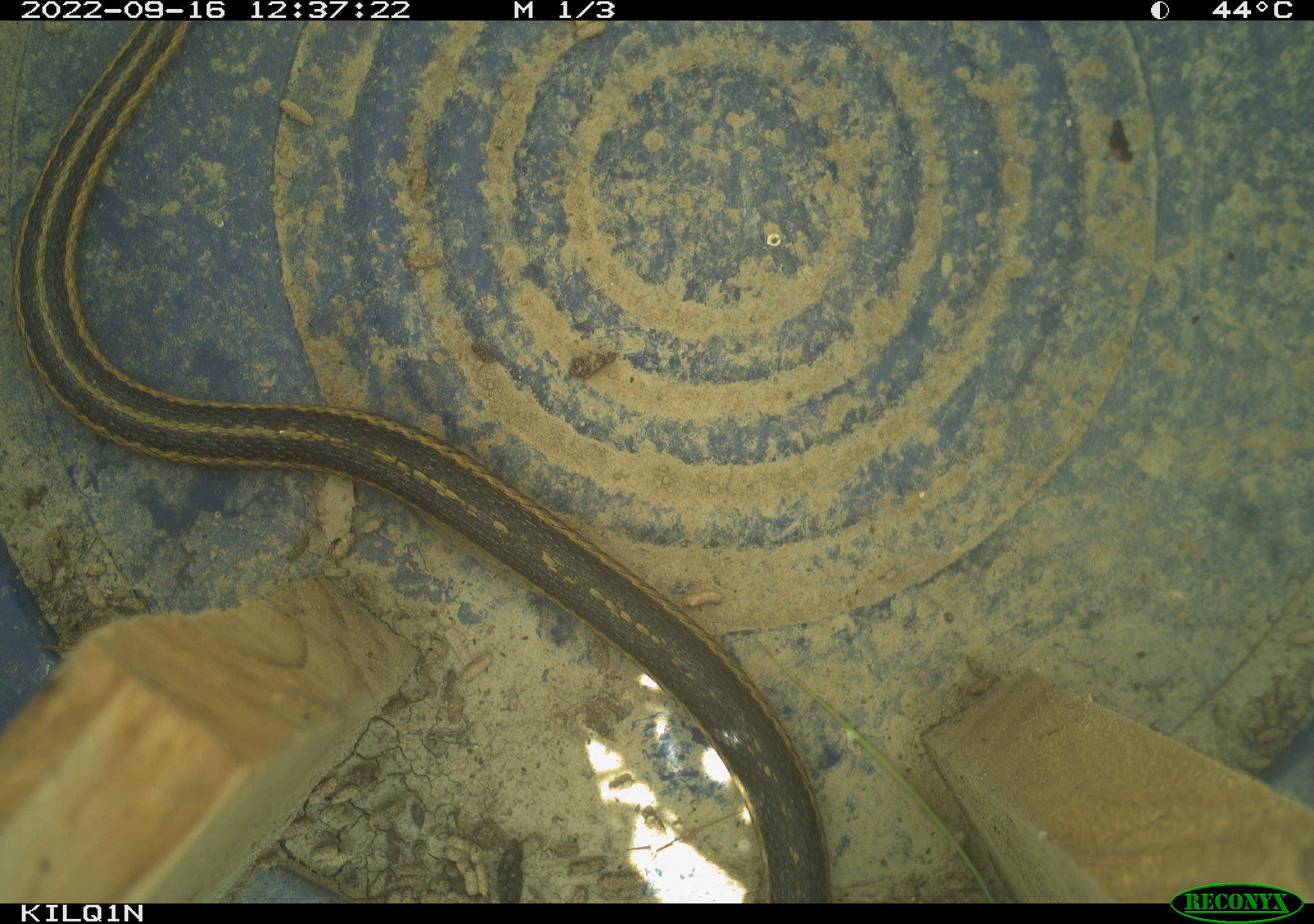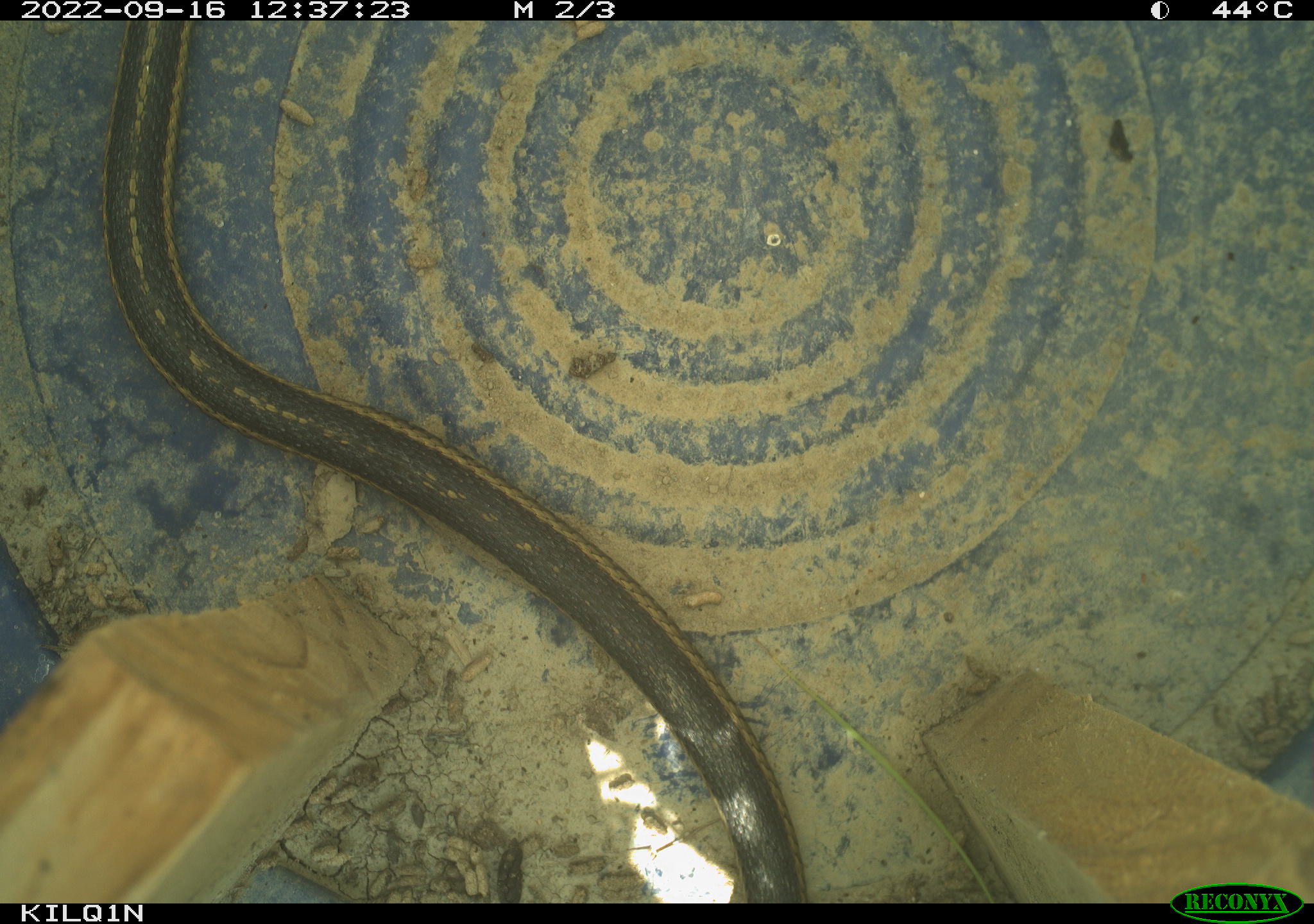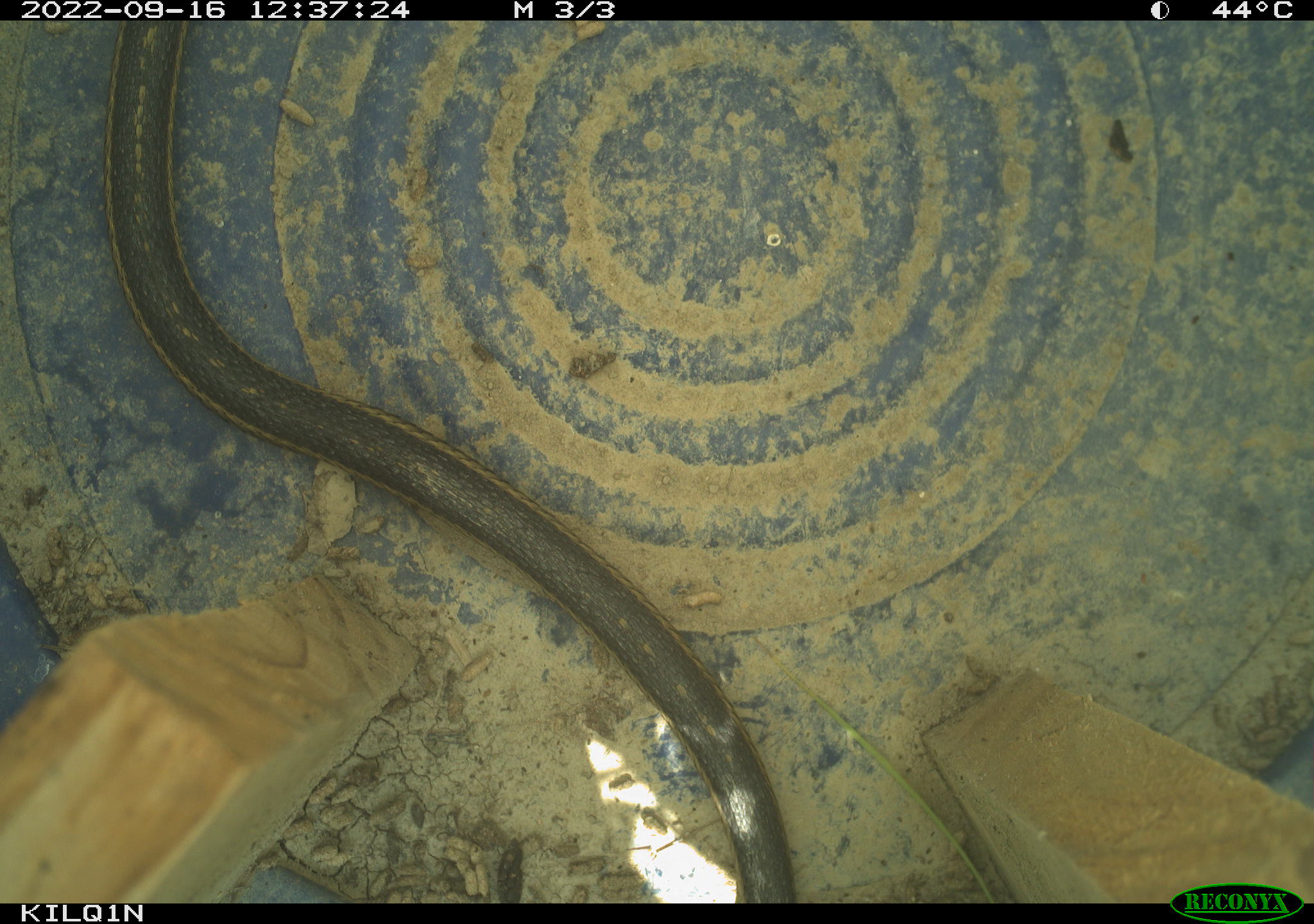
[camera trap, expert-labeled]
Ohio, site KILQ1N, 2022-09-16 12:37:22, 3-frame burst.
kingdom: Animalia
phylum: Chordata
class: Reptilia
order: Squamata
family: Colubridae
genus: Thamnophis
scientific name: Thamnophis sirtalis sirtalis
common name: eastern gartersnake